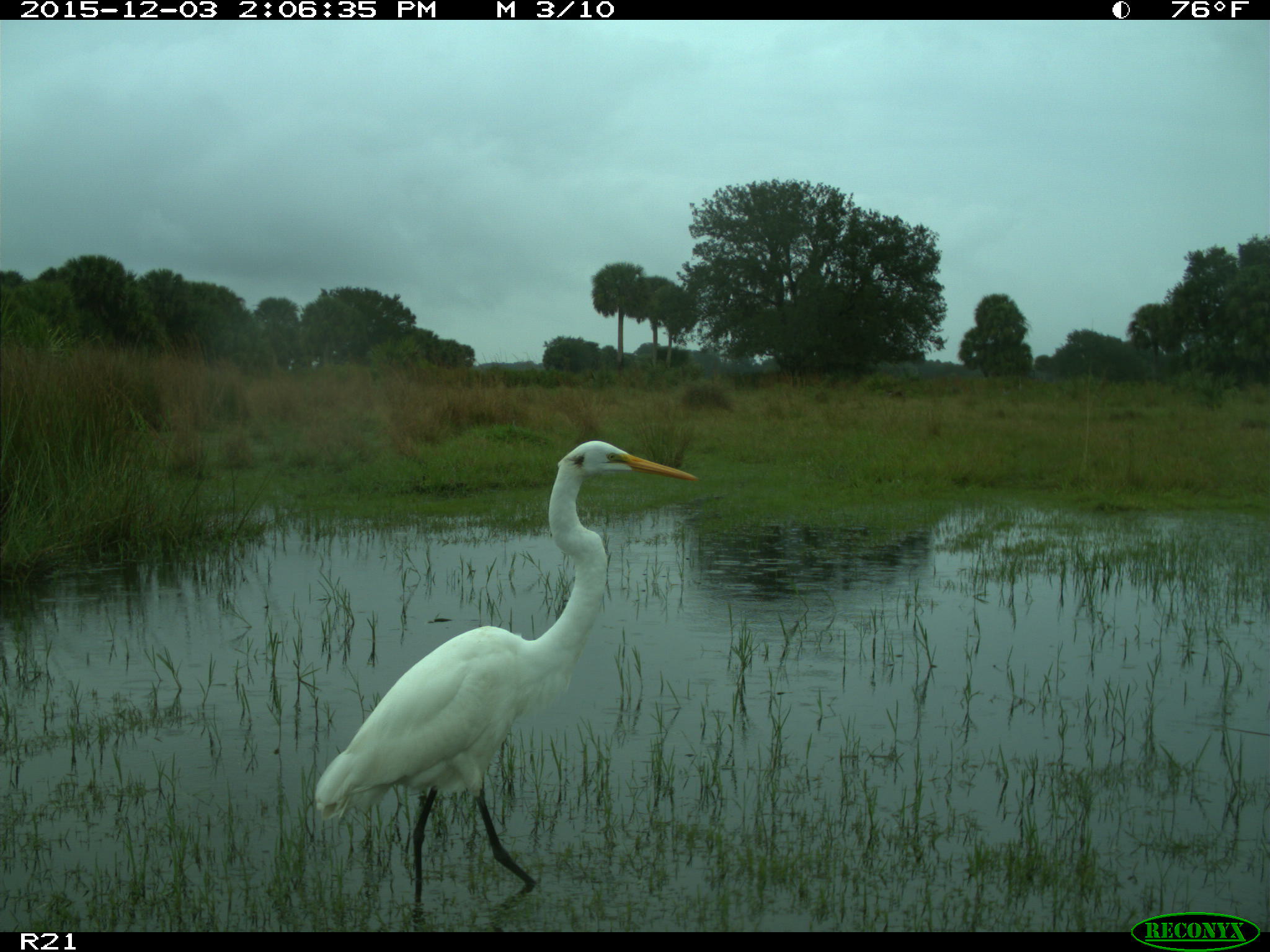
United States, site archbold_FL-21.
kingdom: Animalia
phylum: Chordata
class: Aves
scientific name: Aves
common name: birds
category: unidentified bird